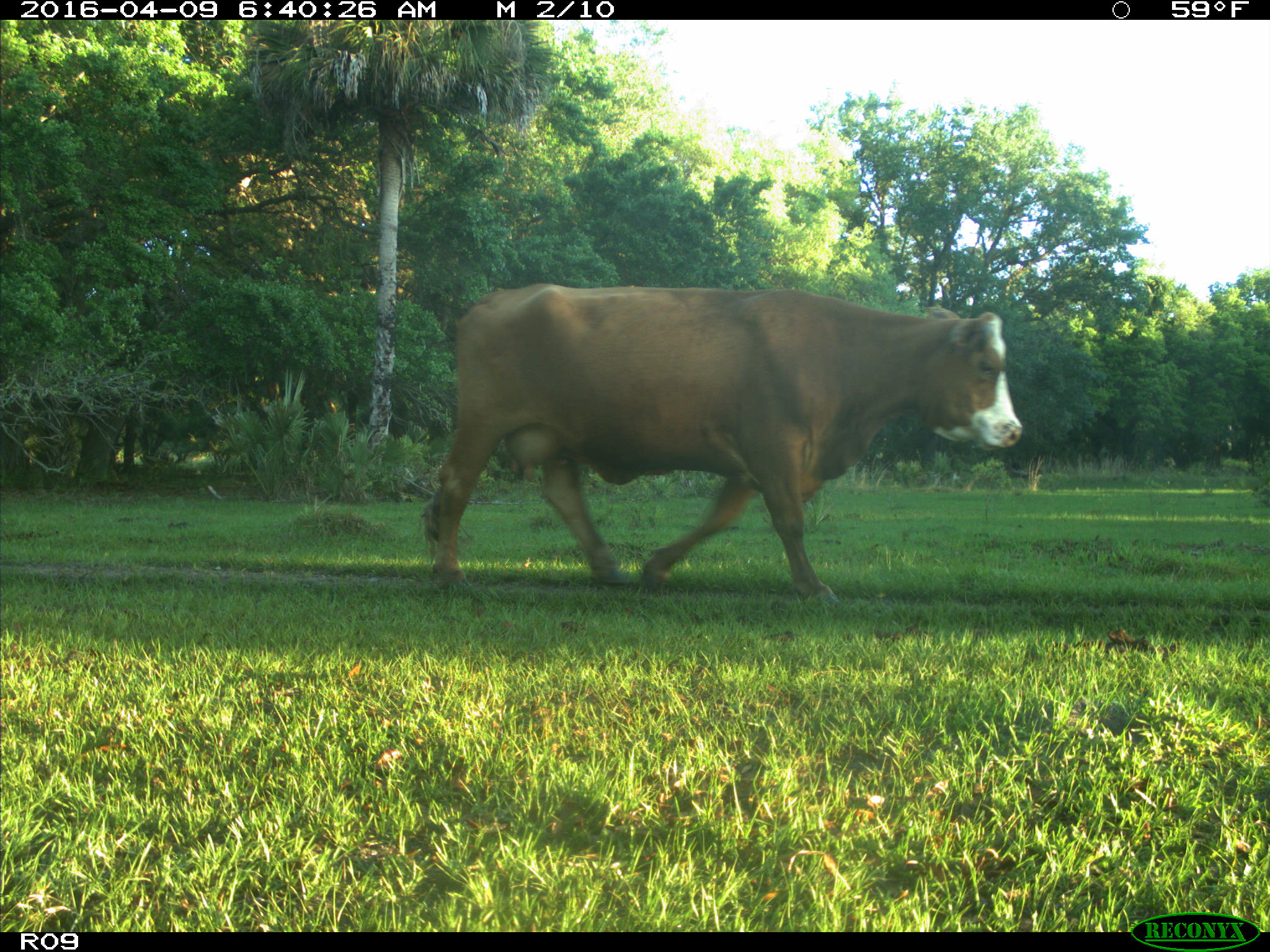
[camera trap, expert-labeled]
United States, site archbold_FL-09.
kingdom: Animalia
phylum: Chordata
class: Mammalia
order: Artiodactyla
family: Bovidae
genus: Bos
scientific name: Bos taurus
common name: domestic cow